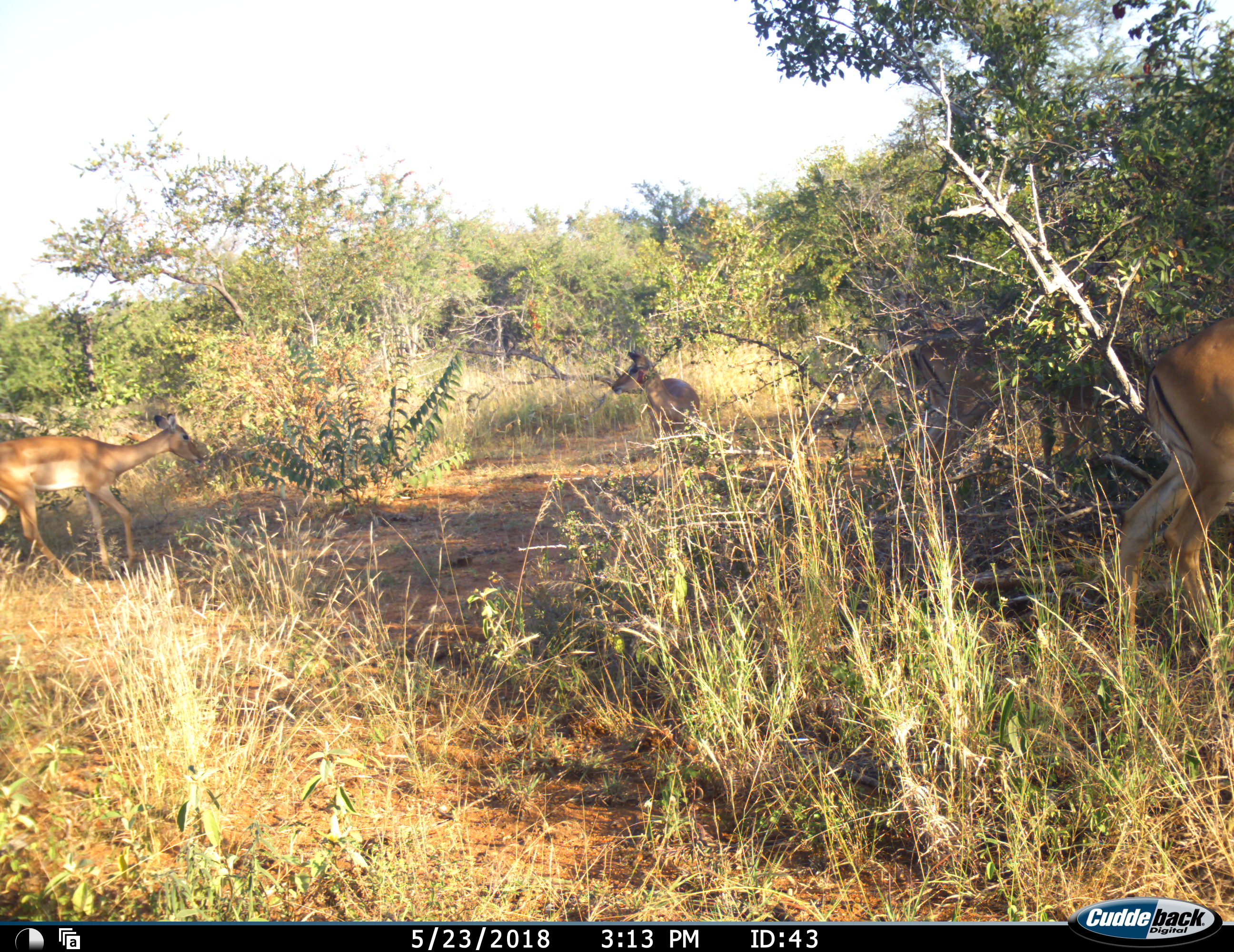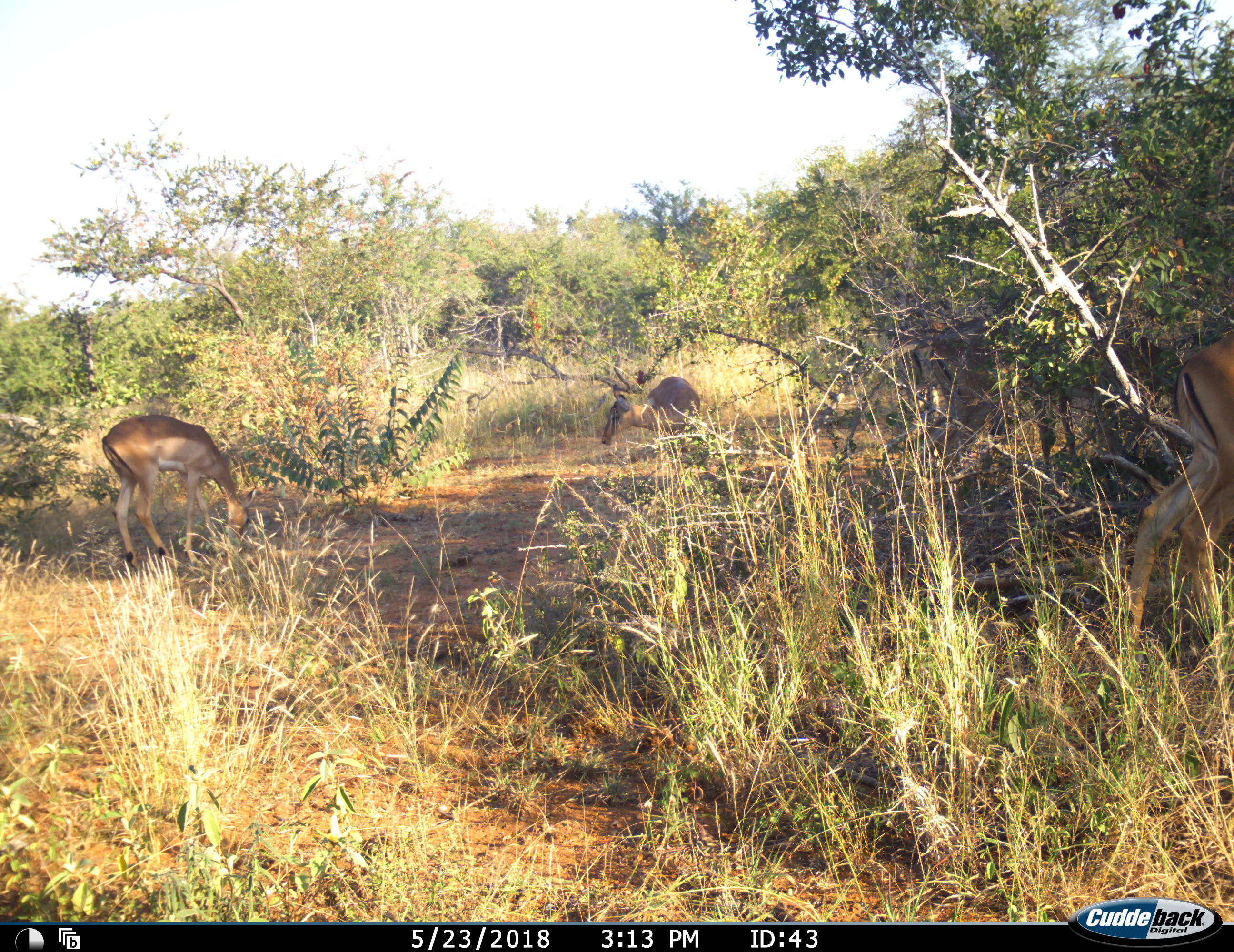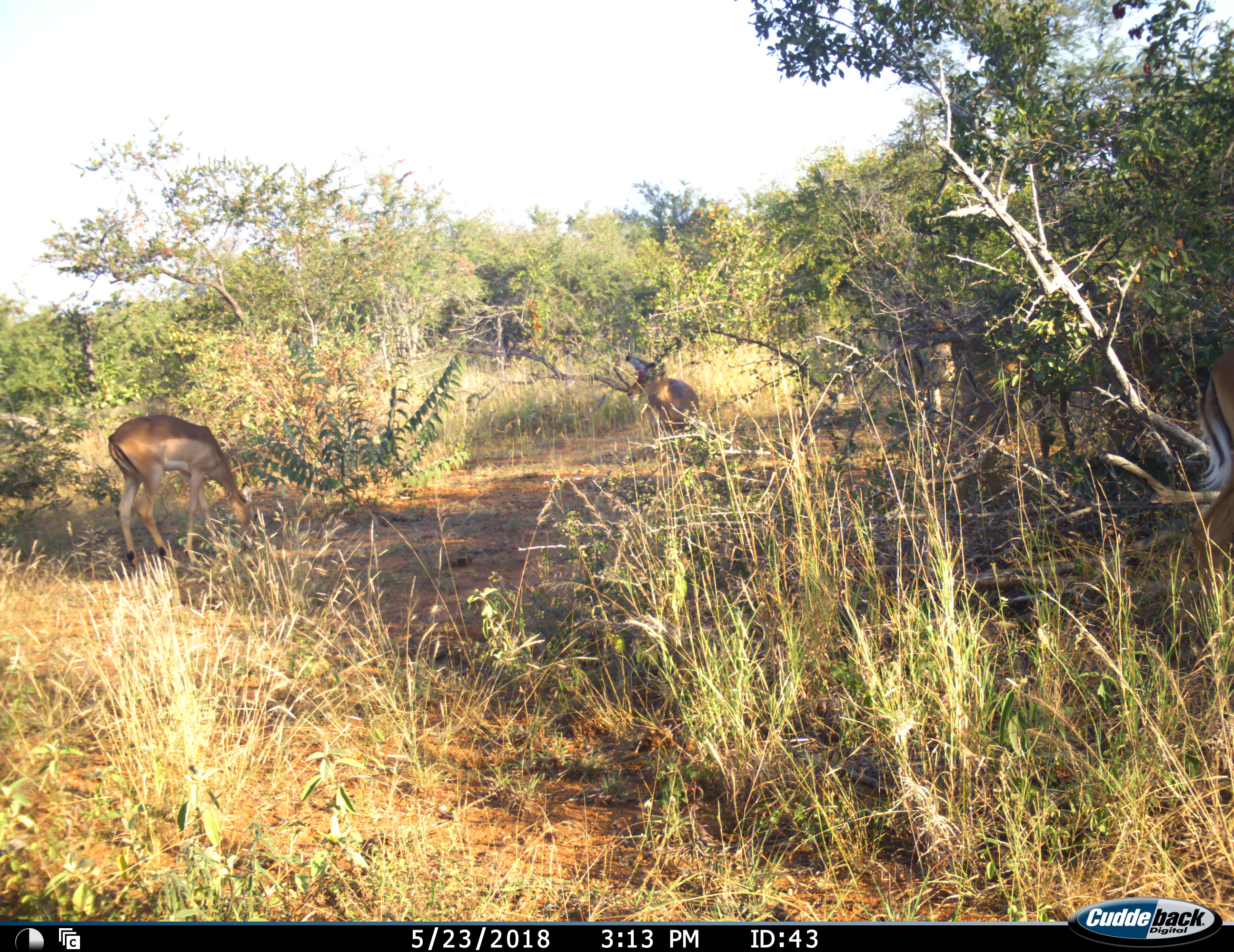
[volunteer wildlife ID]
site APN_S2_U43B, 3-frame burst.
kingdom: Animalia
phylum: Chordata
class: Mammalia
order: Artiodactyla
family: Bovidae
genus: Aepyceros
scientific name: Aepyceros melampus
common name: impala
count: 4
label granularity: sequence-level